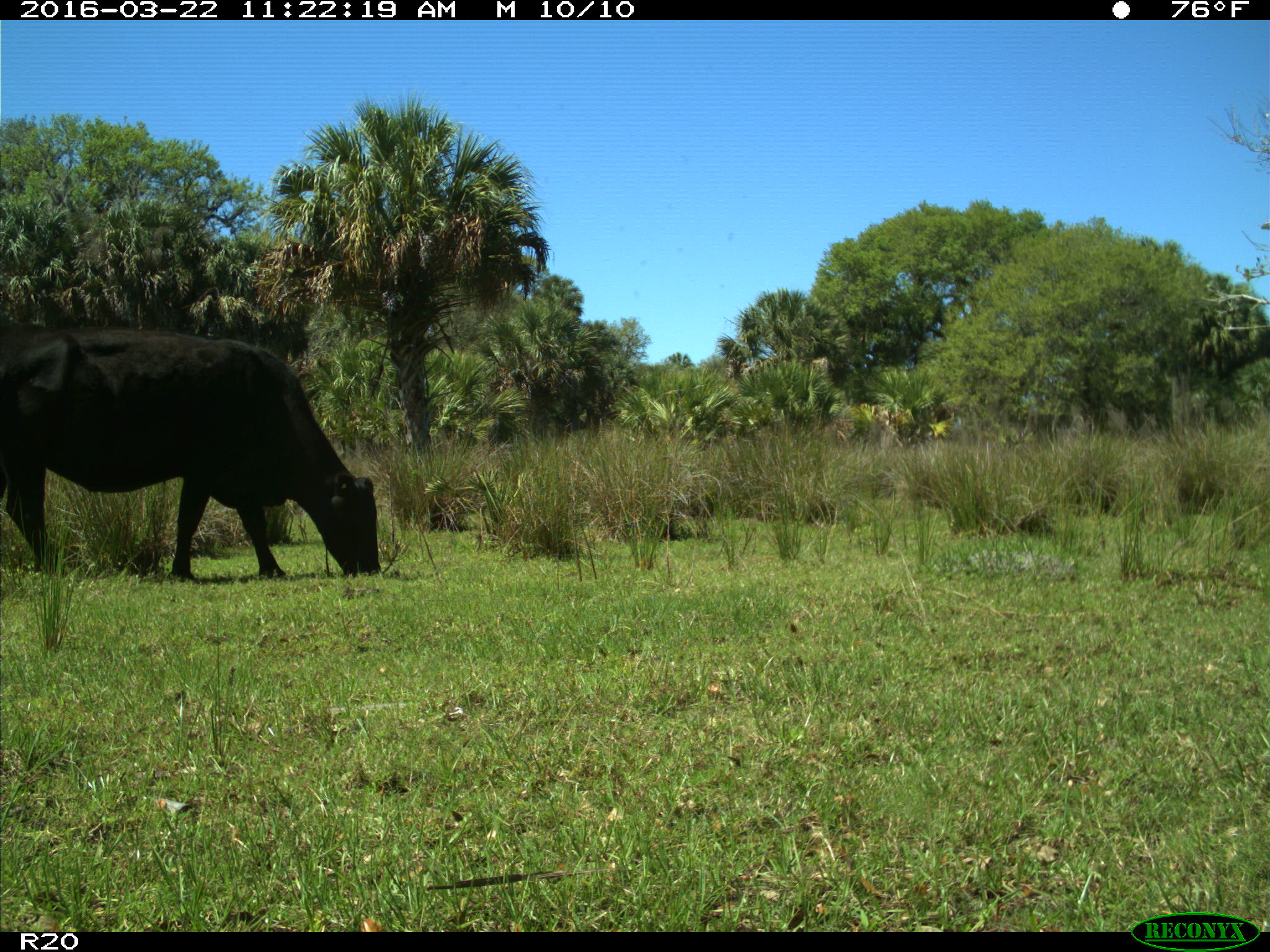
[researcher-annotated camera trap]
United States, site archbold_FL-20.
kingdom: Animalia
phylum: Chordata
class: Mammalia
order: Artiodactyla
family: Bovidae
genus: Bos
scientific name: Bos taurus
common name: domestic cow